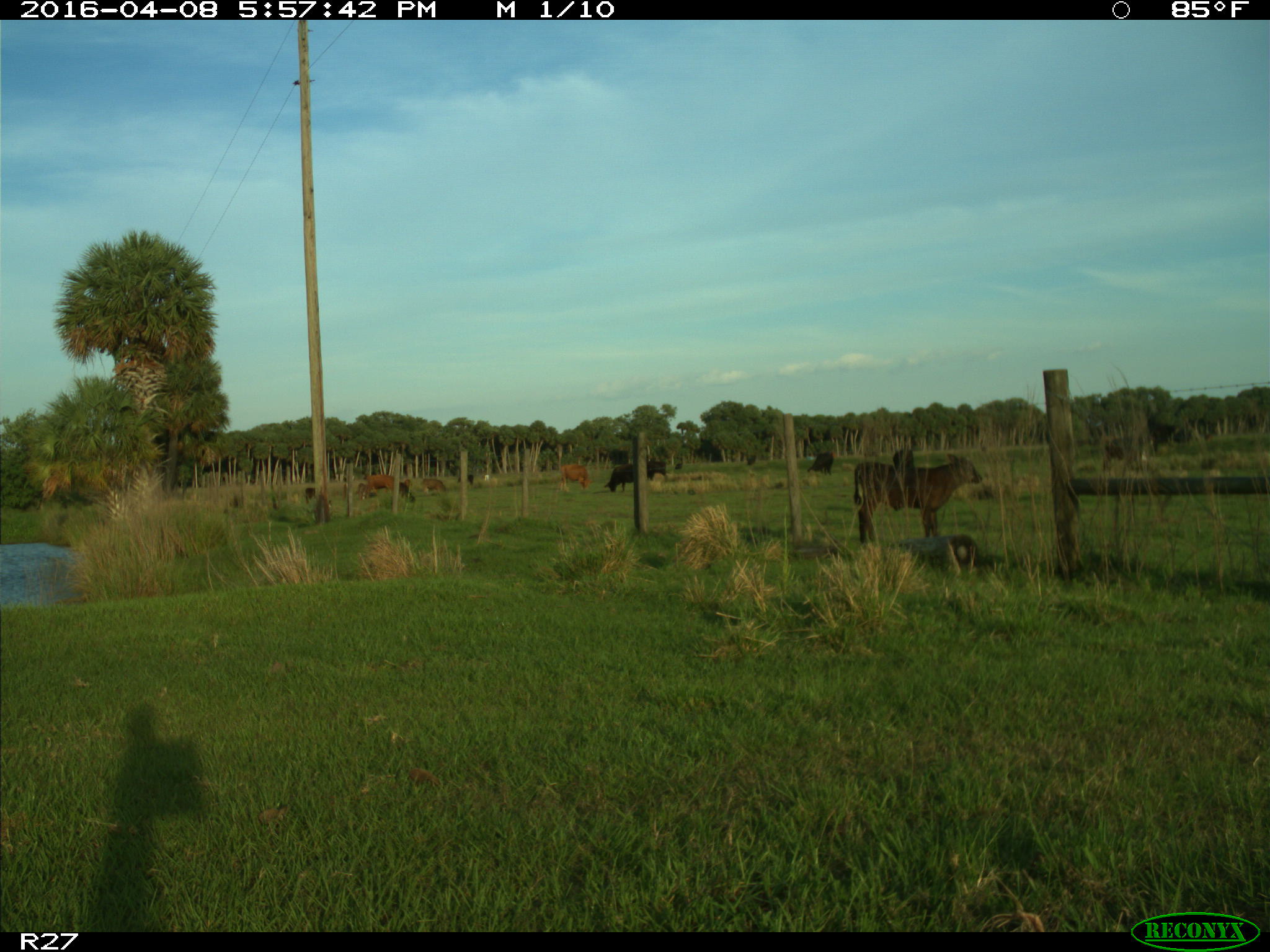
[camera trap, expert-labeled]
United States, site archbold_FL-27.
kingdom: Animalia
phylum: Chordata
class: Mammalia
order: Artiodactyla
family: Bovidae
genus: Bos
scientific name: Bos taurus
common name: domestic cow